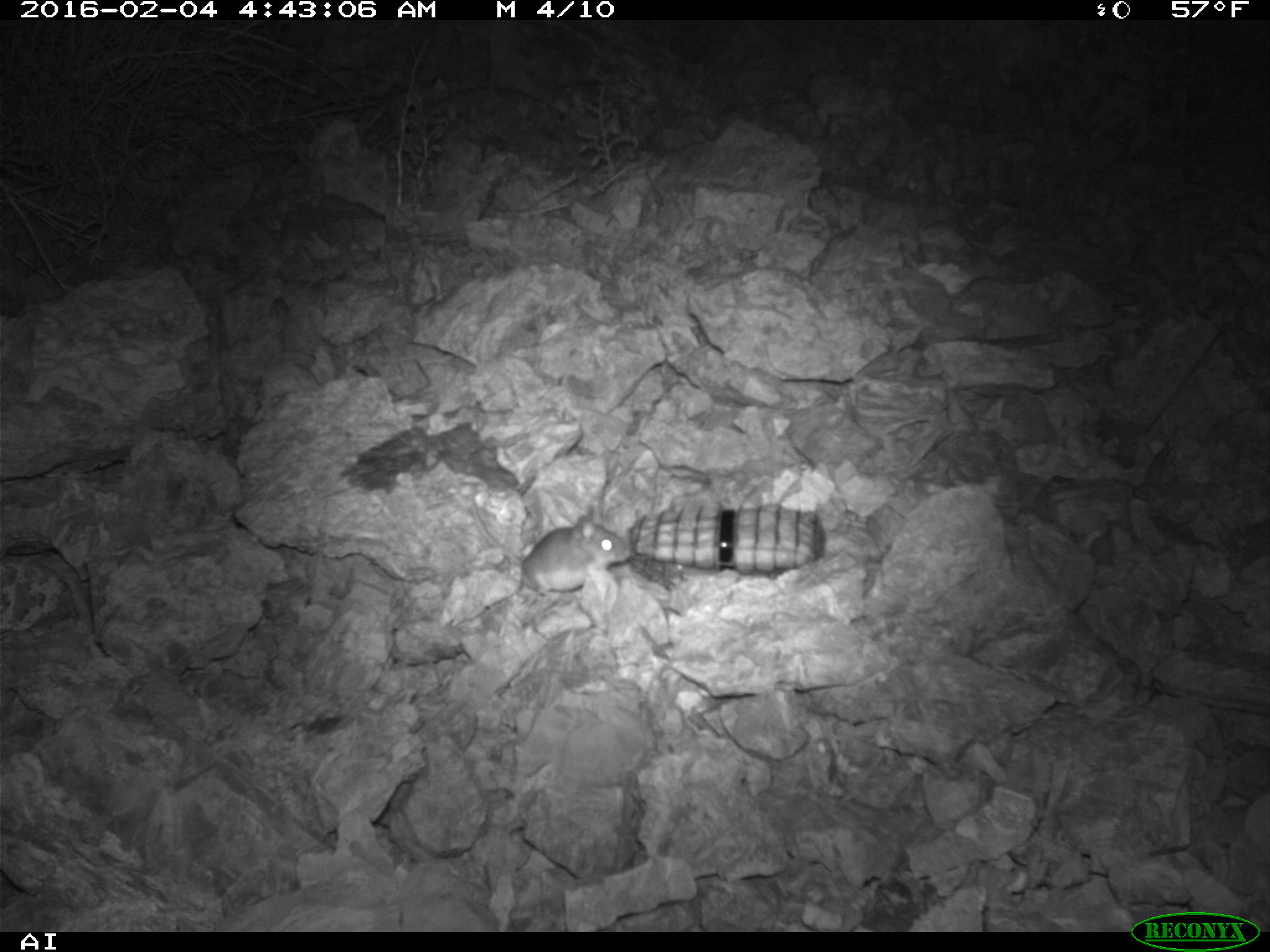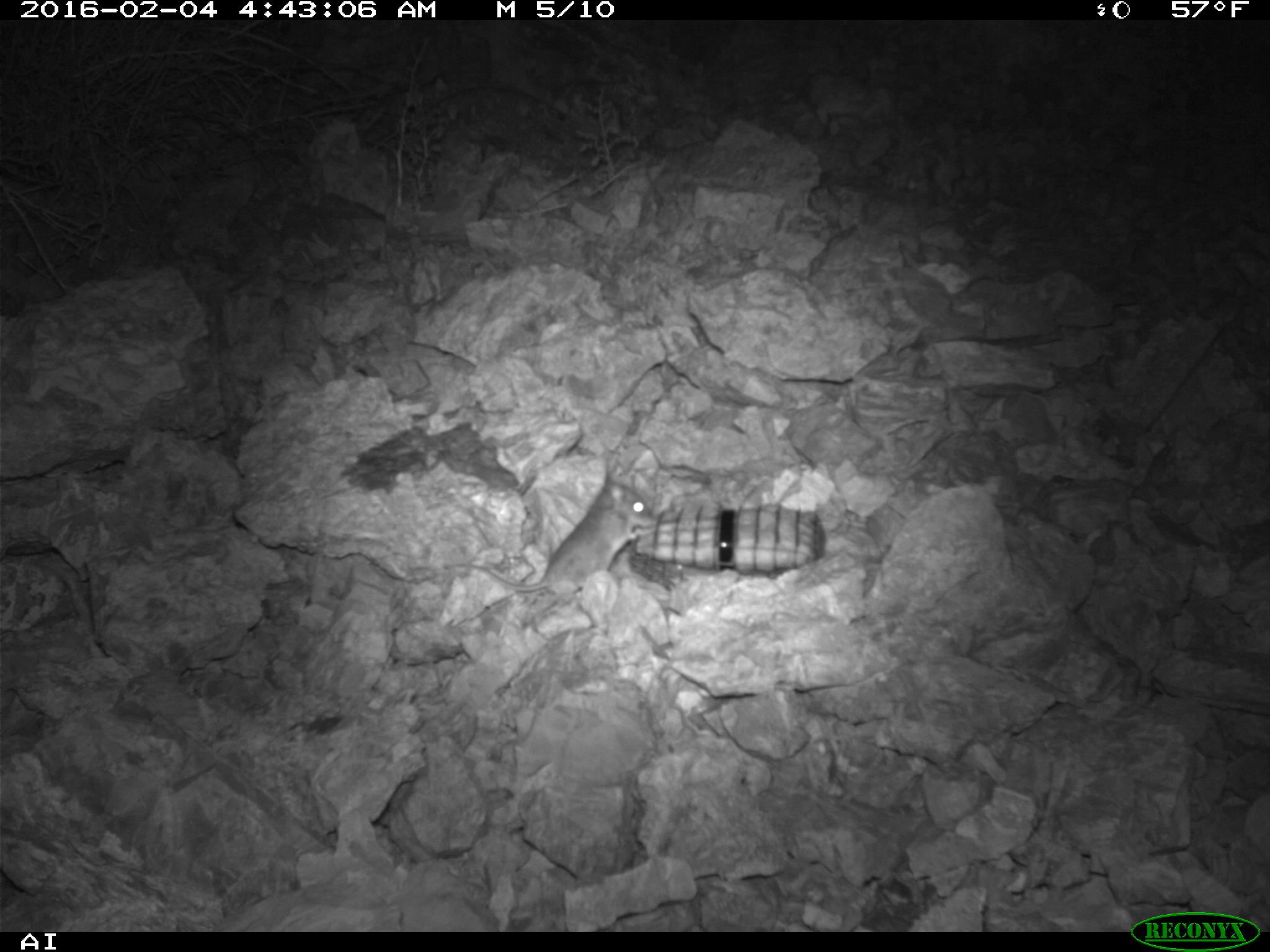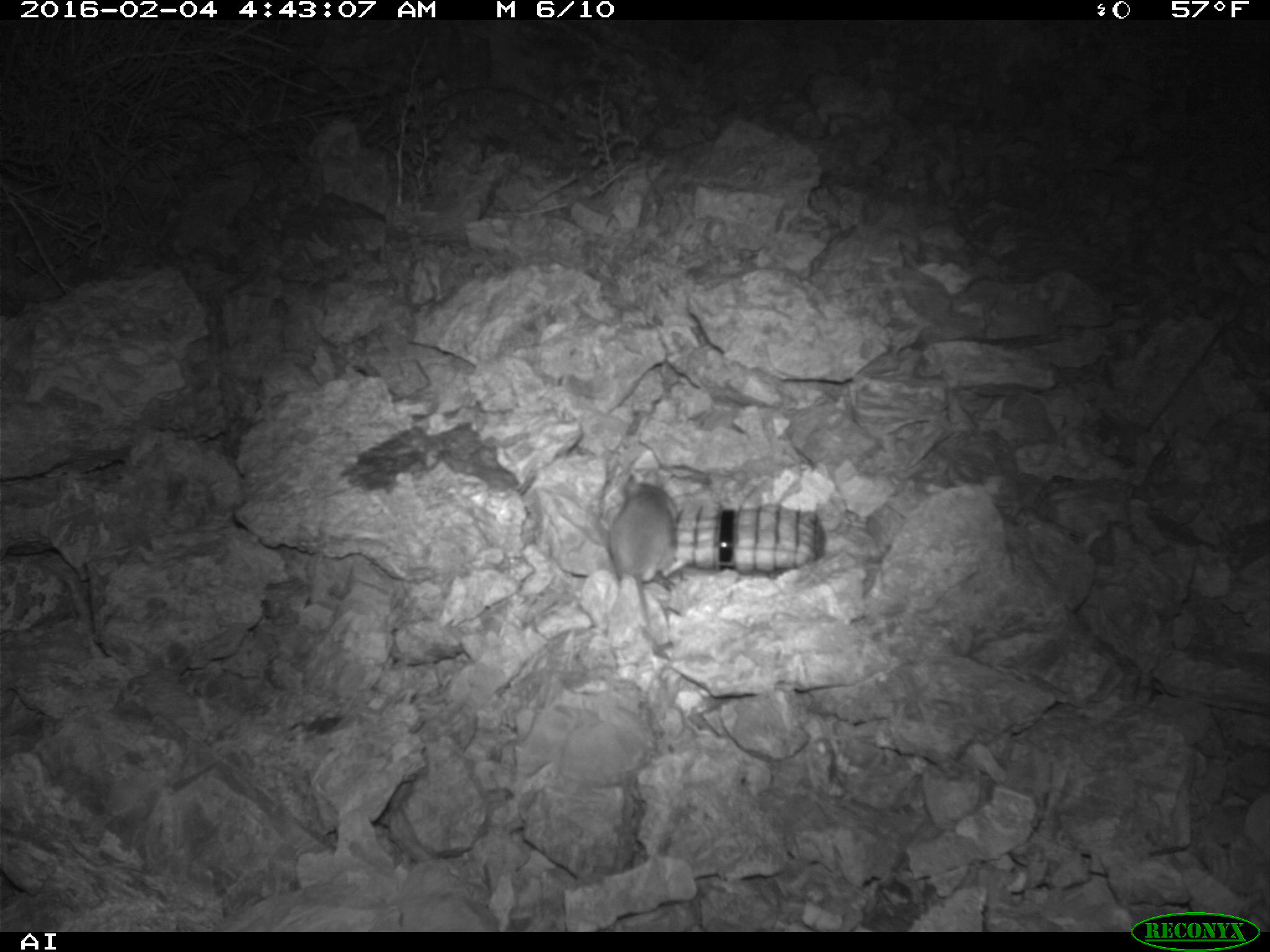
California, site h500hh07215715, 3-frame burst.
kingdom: Animalia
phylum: Chordata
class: Mammalia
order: Rodentia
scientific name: Rodentia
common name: rodent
Rodent (Rodentia).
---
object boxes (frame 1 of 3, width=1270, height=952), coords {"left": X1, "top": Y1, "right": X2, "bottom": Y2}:
rodent: {"left": 465, "top": 491, "right": 633, "bottom": 599}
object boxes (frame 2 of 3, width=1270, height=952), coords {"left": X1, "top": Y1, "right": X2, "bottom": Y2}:
rodent: {"left": 442, "top": 472, "right": 657, "bottom": 596}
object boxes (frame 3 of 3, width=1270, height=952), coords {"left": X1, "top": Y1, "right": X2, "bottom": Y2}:
rodent: {"left": 606, "top": 473, "right": 677, "bottom": 622}